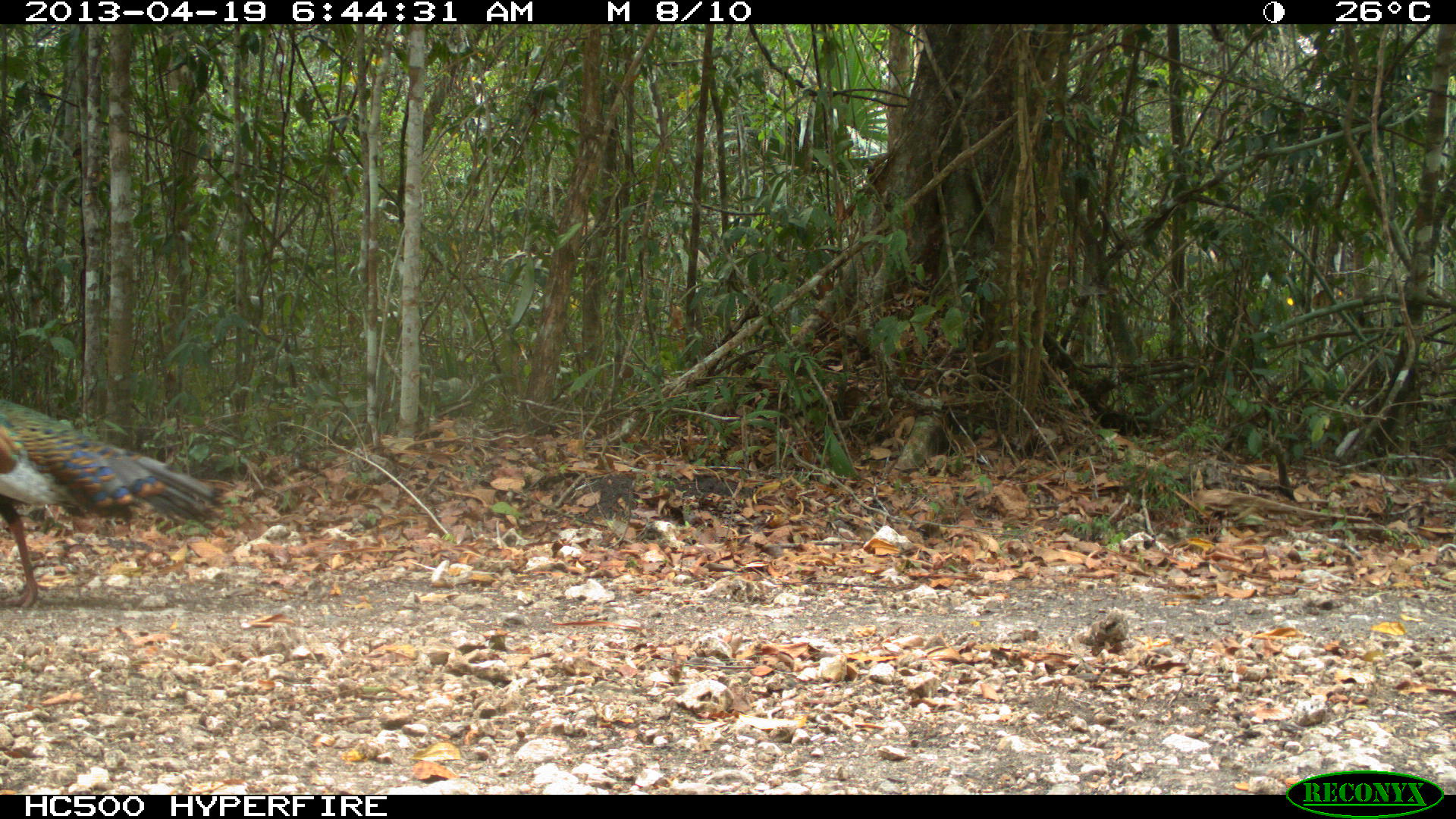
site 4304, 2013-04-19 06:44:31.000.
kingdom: Animalia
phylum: Chordata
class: Aves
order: Galliformes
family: Phasianidae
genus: Meleagris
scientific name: Meleagris ocellata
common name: ocellated turkey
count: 1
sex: male